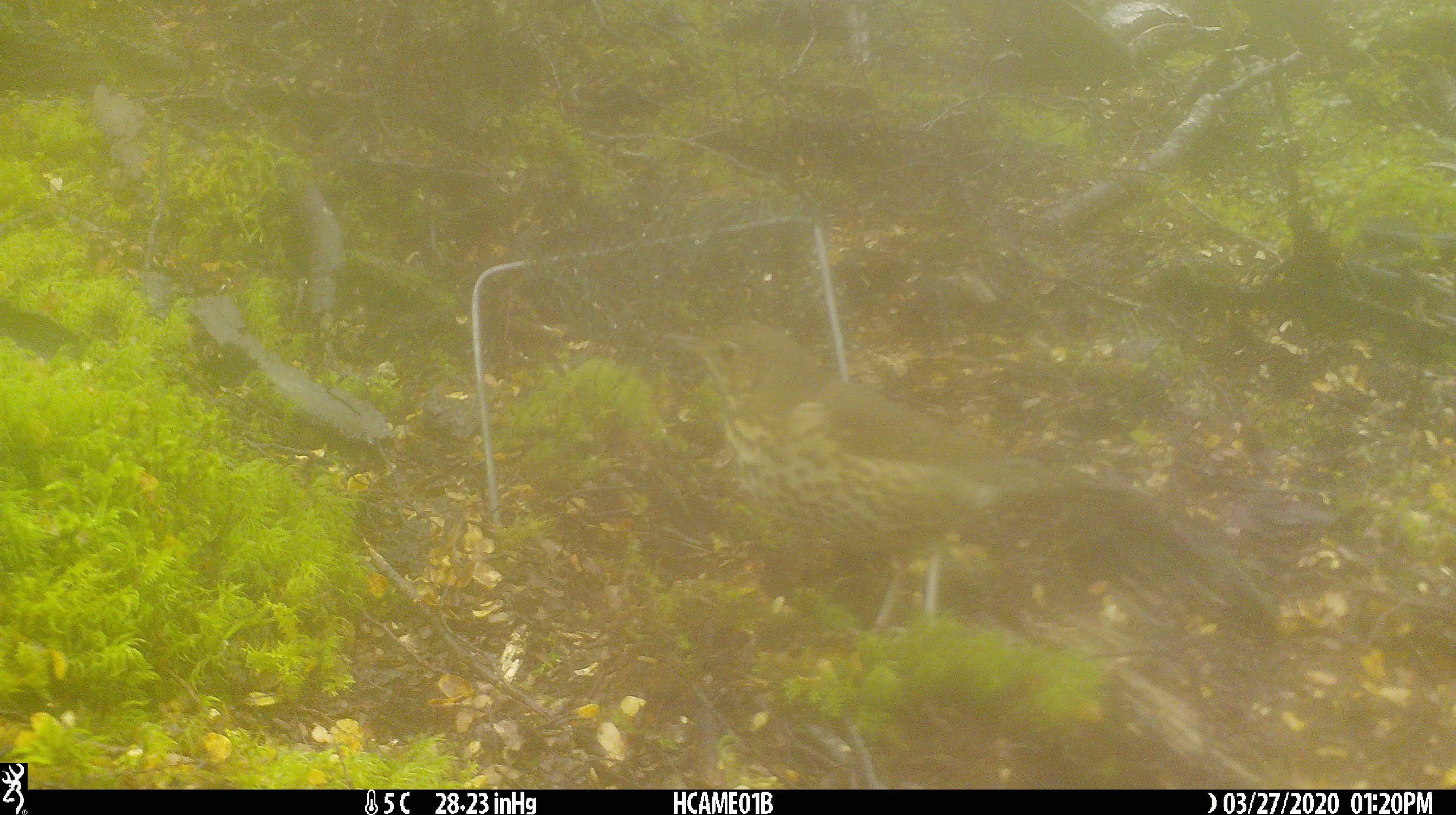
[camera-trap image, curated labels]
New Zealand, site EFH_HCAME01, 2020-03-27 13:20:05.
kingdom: Animalia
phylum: Chordata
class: Aves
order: Passeriformes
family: Turdidae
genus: Turdus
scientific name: Turdus philomelos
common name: song thrush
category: thrush